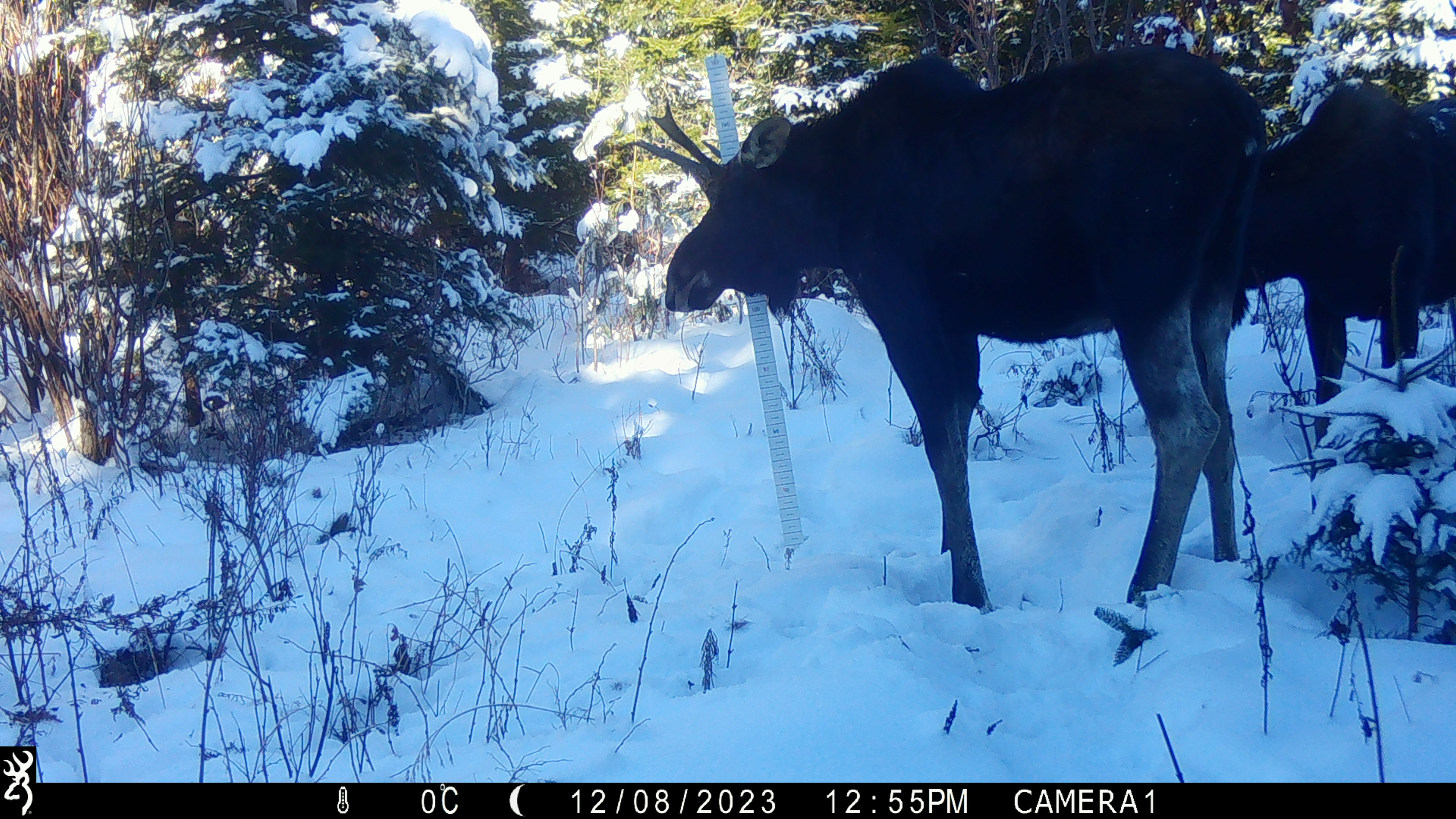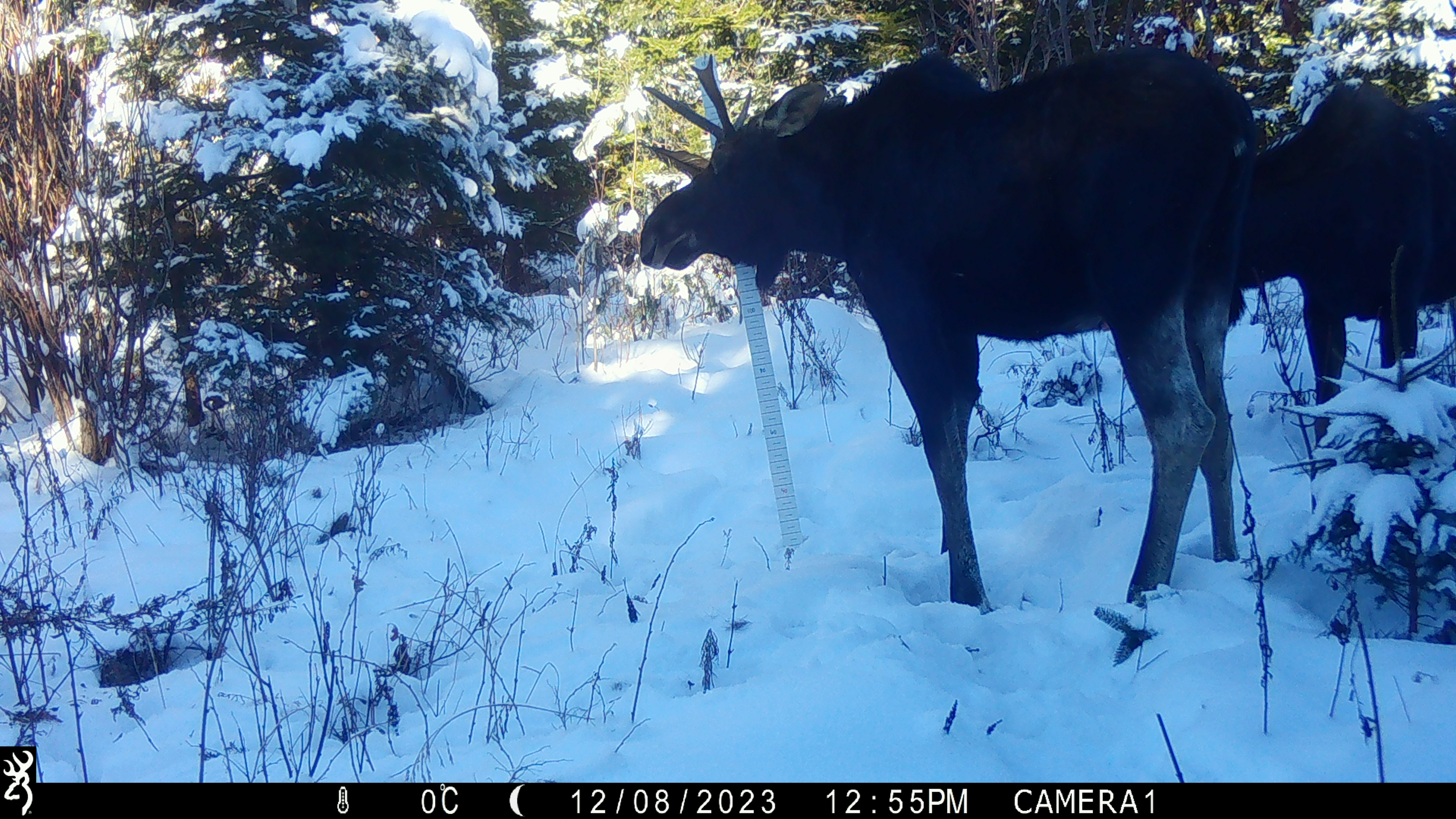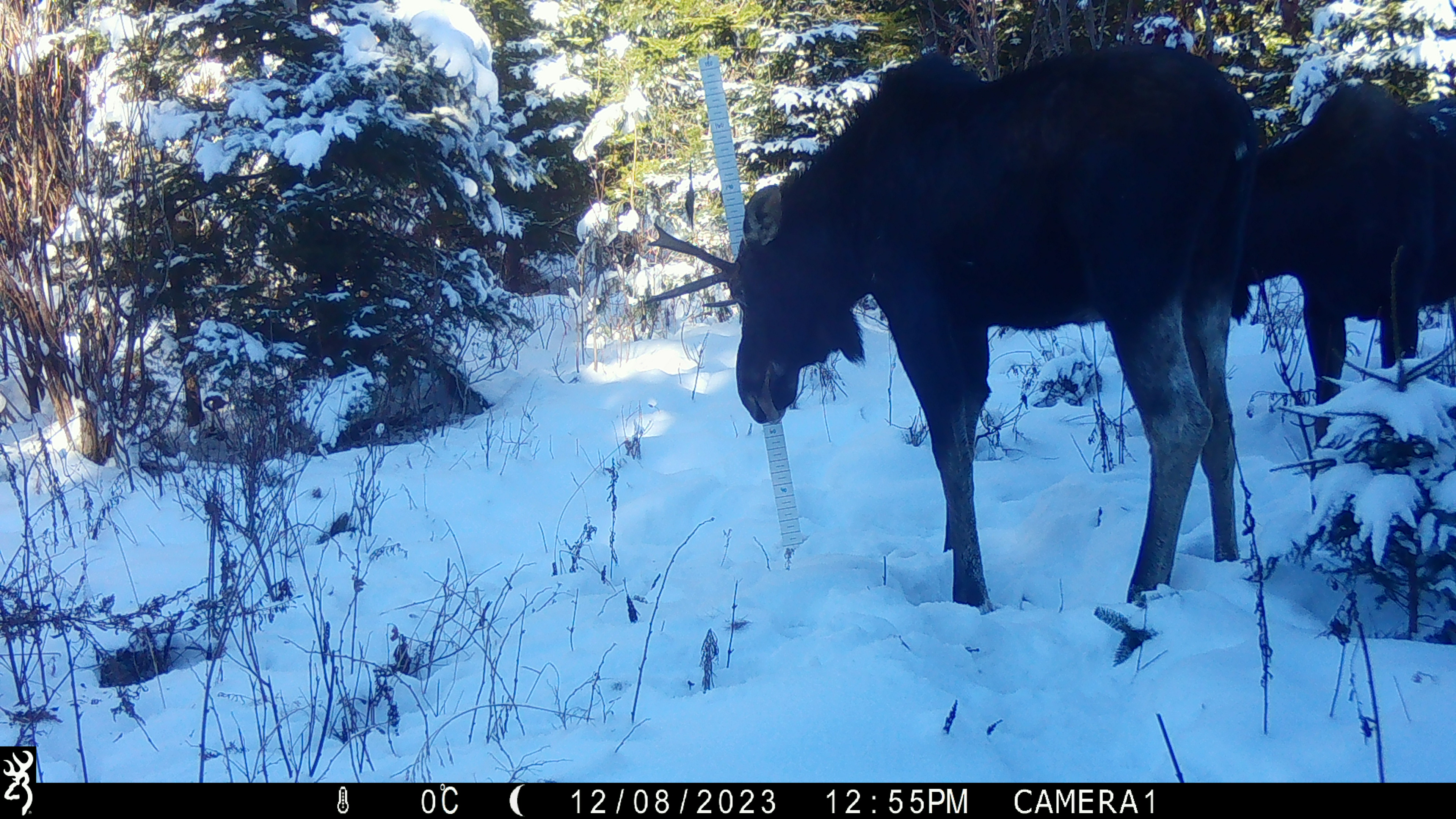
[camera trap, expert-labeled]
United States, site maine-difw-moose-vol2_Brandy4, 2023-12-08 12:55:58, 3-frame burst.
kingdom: Animalia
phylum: Chordata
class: Mammalia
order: Artiodactyla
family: Cervidae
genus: Alces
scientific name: Alces alces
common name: moose